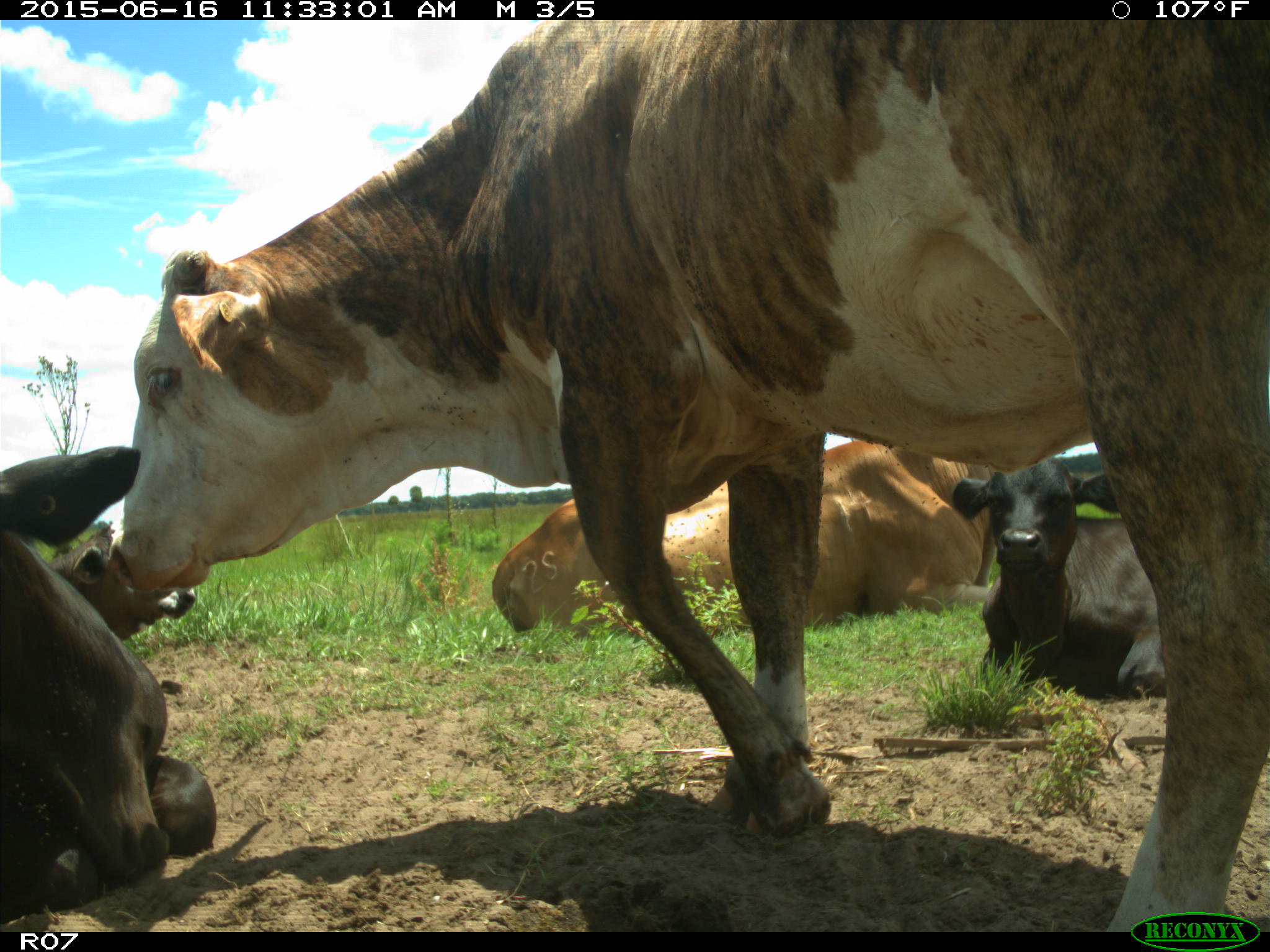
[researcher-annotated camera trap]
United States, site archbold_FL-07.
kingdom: Animalia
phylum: Chordata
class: Mammalia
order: Artiodactyla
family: Bovidae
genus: Bos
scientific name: Bos taurus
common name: domestic cow